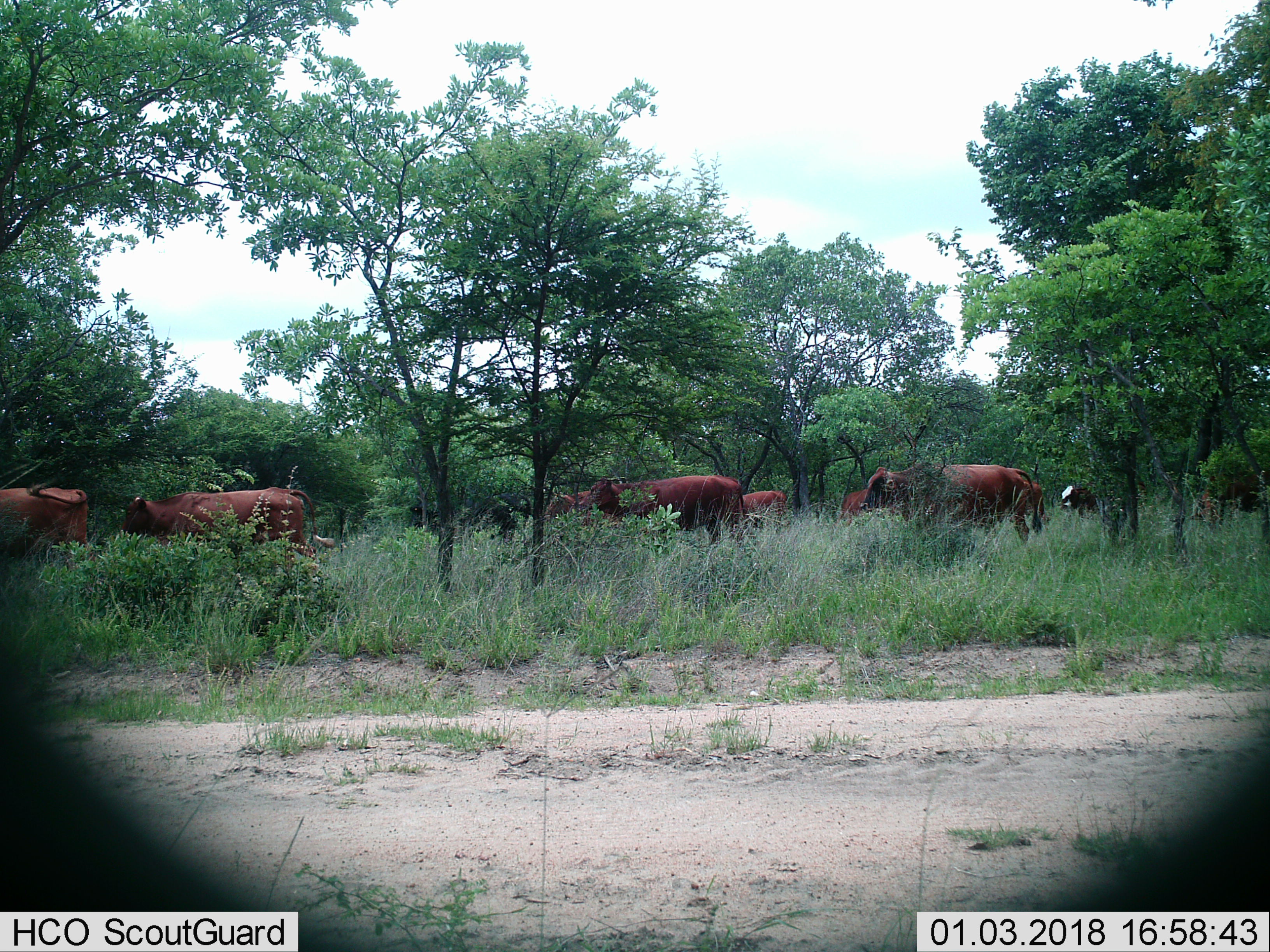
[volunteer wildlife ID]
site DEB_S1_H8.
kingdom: Animalia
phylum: Chordata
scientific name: Vertebrata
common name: domestic animal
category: domesticanimal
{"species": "domesticanimal (domestic animal) (Vertebrata)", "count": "10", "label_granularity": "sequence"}